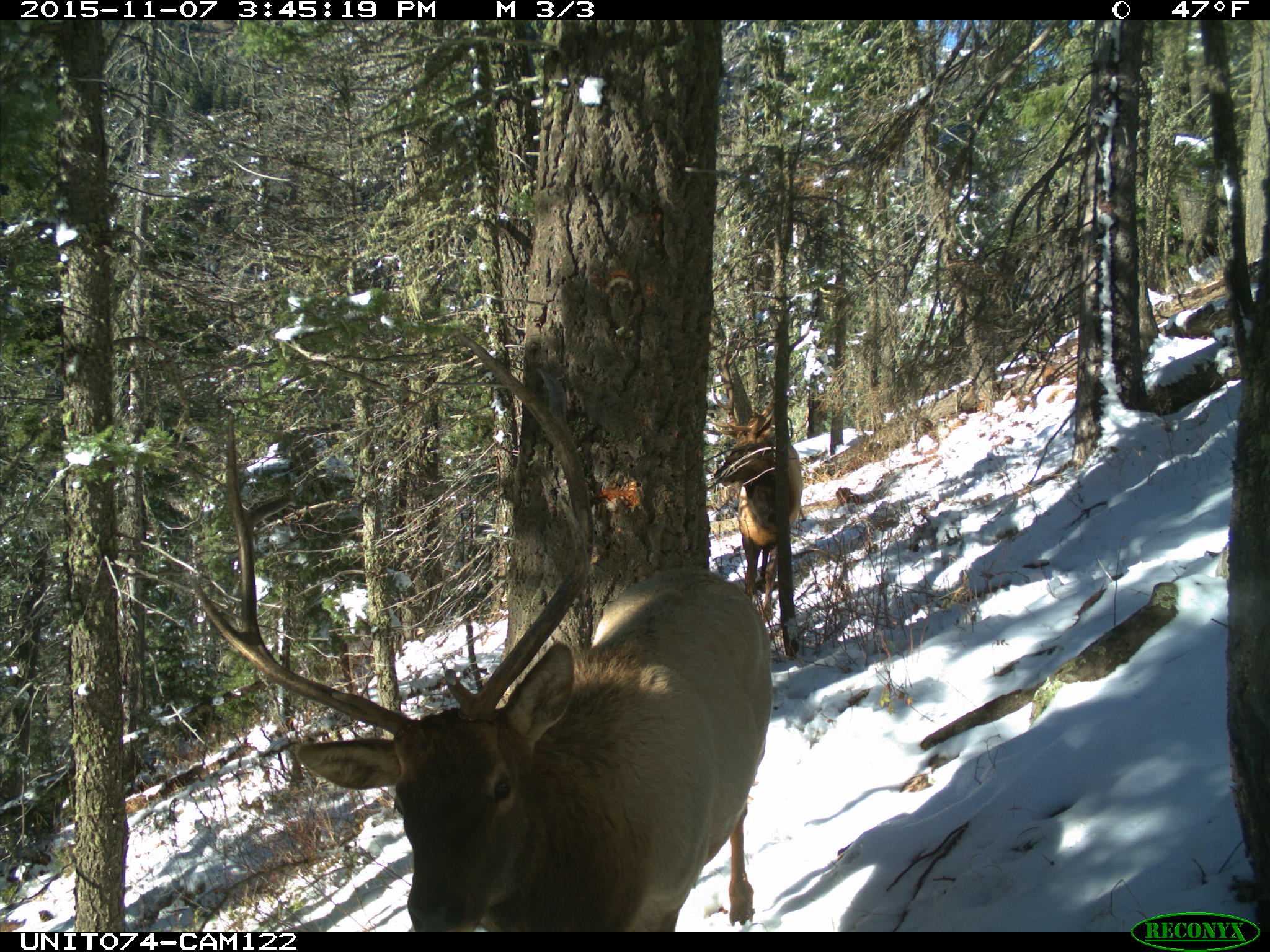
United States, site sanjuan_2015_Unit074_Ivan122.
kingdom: Animalia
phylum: Chordata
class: Mammalia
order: Artiodactyla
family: Cervidae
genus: Cervus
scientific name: Cervus elaphus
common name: red deer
Cervus elaphus (red deer).